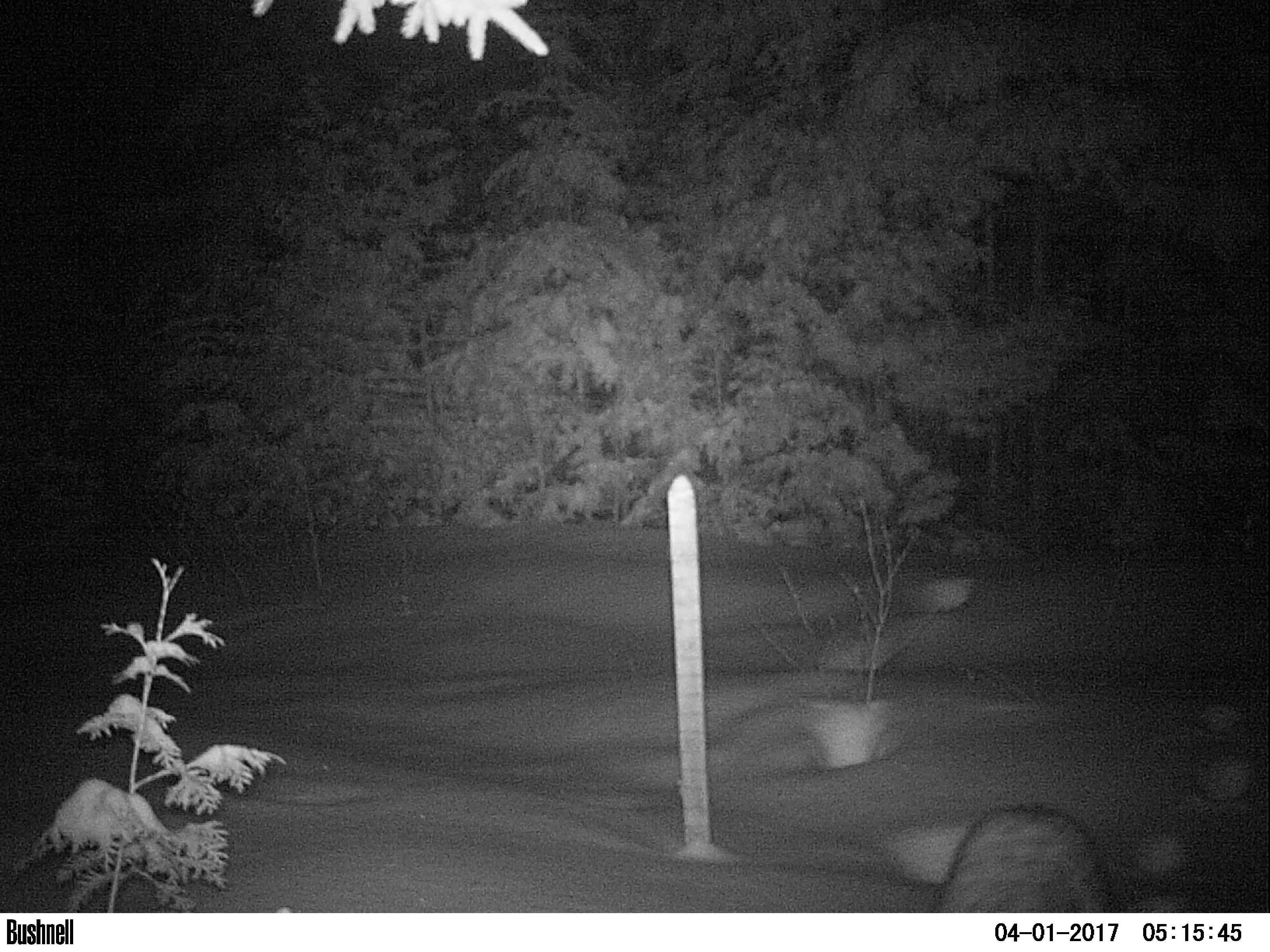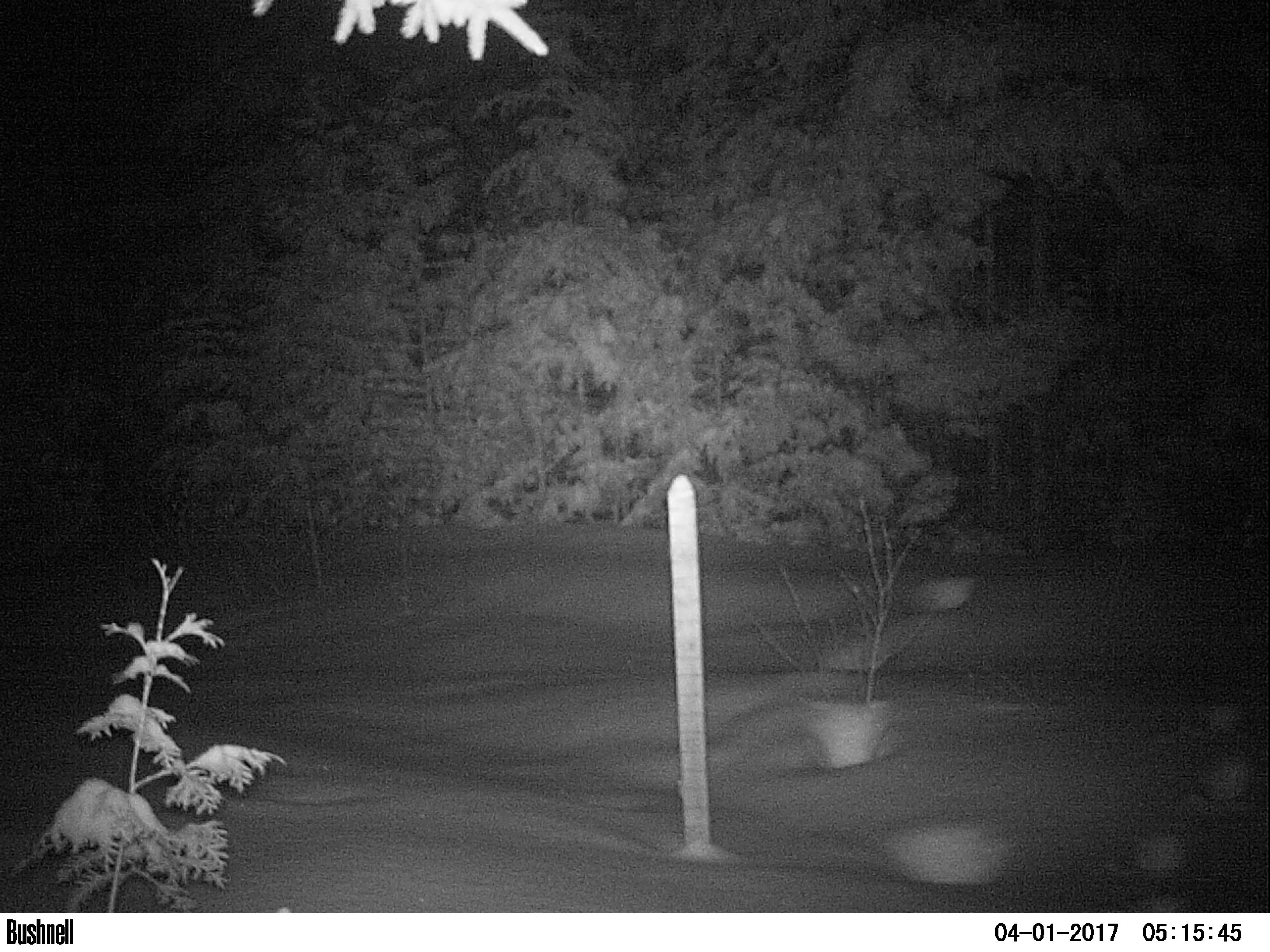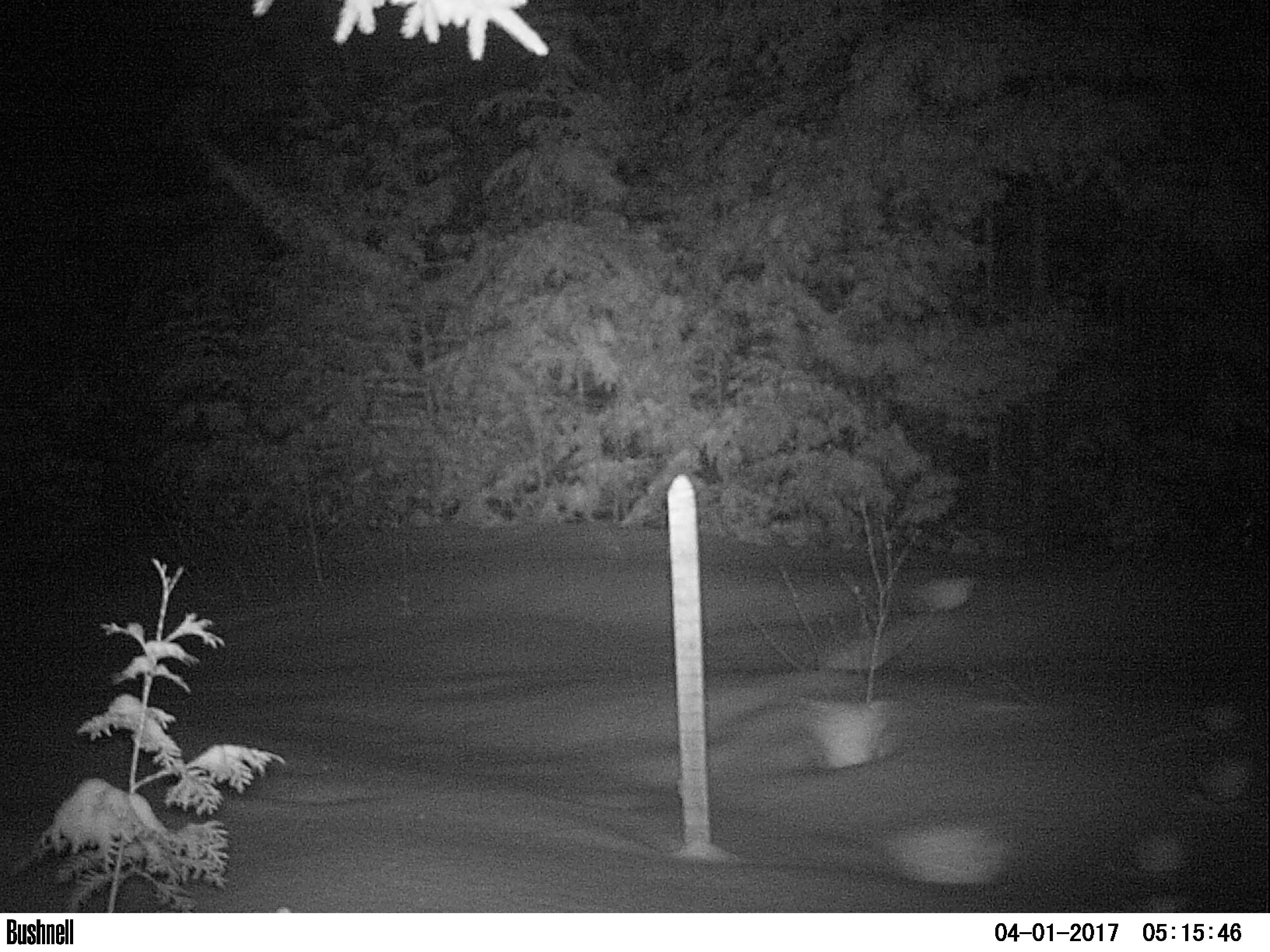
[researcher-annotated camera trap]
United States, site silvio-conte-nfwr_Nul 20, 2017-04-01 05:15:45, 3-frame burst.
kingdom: Animalia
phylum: Chordata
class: Mammalia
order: Carnivora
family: Felidae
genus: Lynx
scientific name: Lynx canadensis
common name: canada lynx